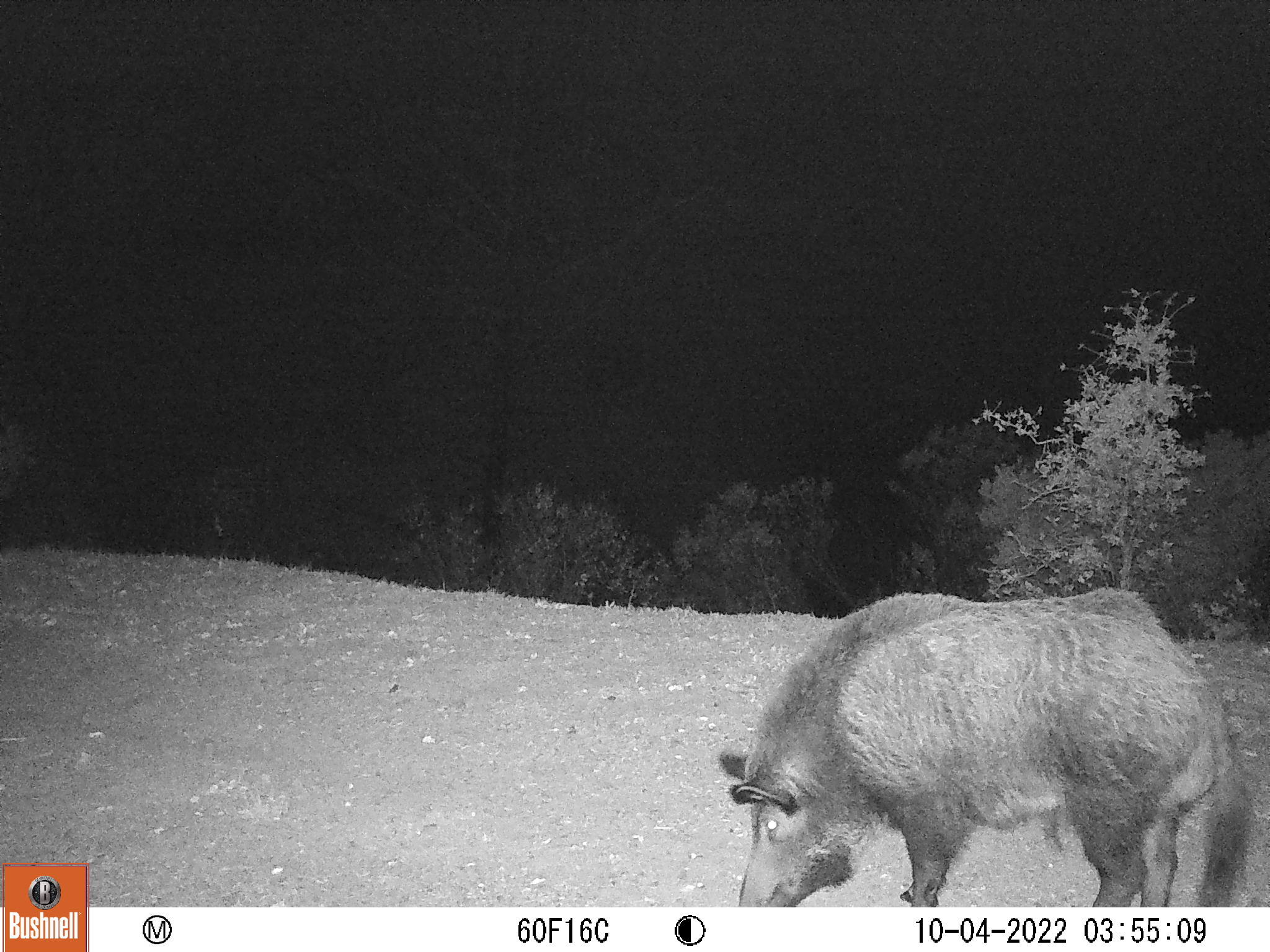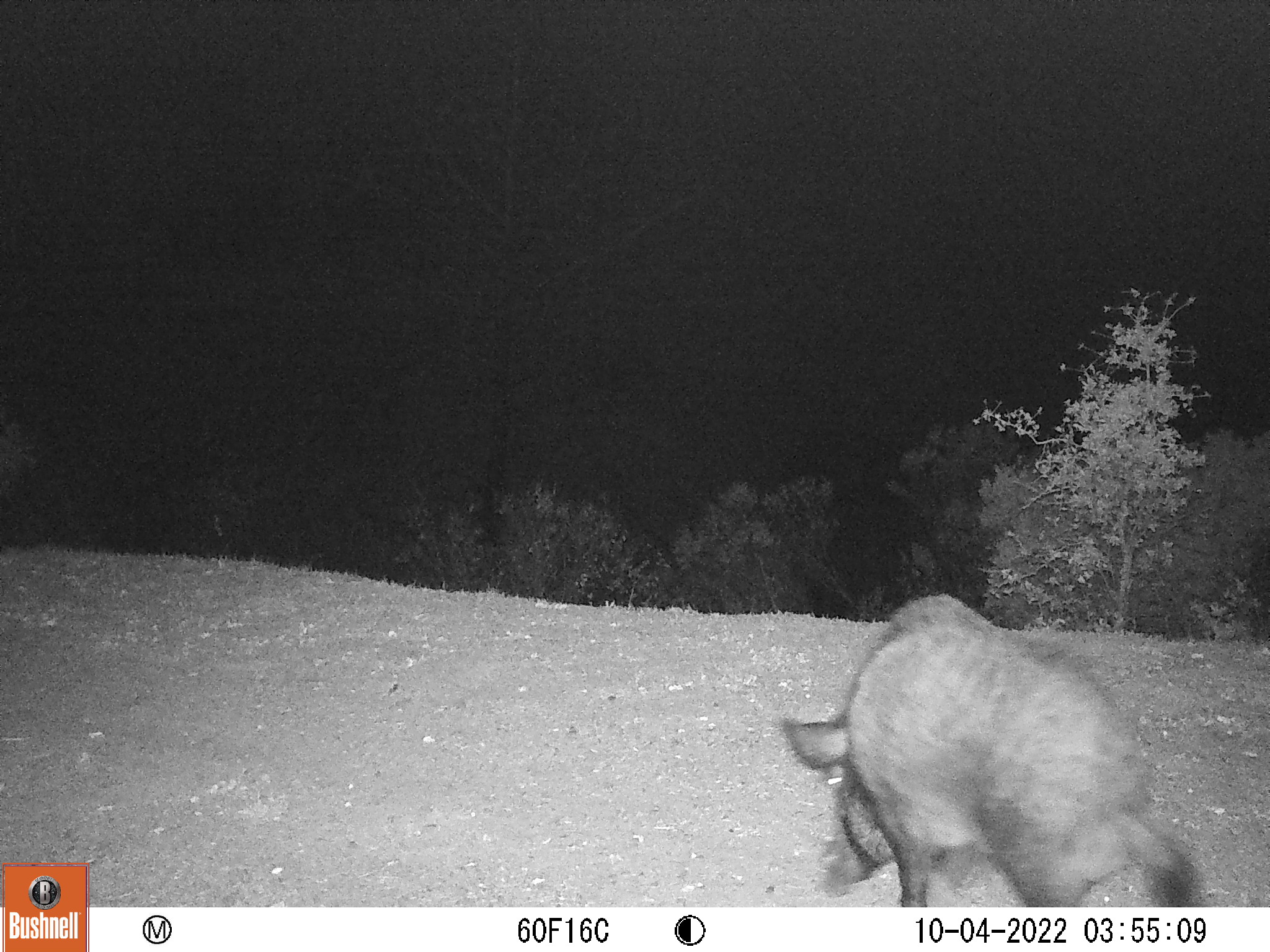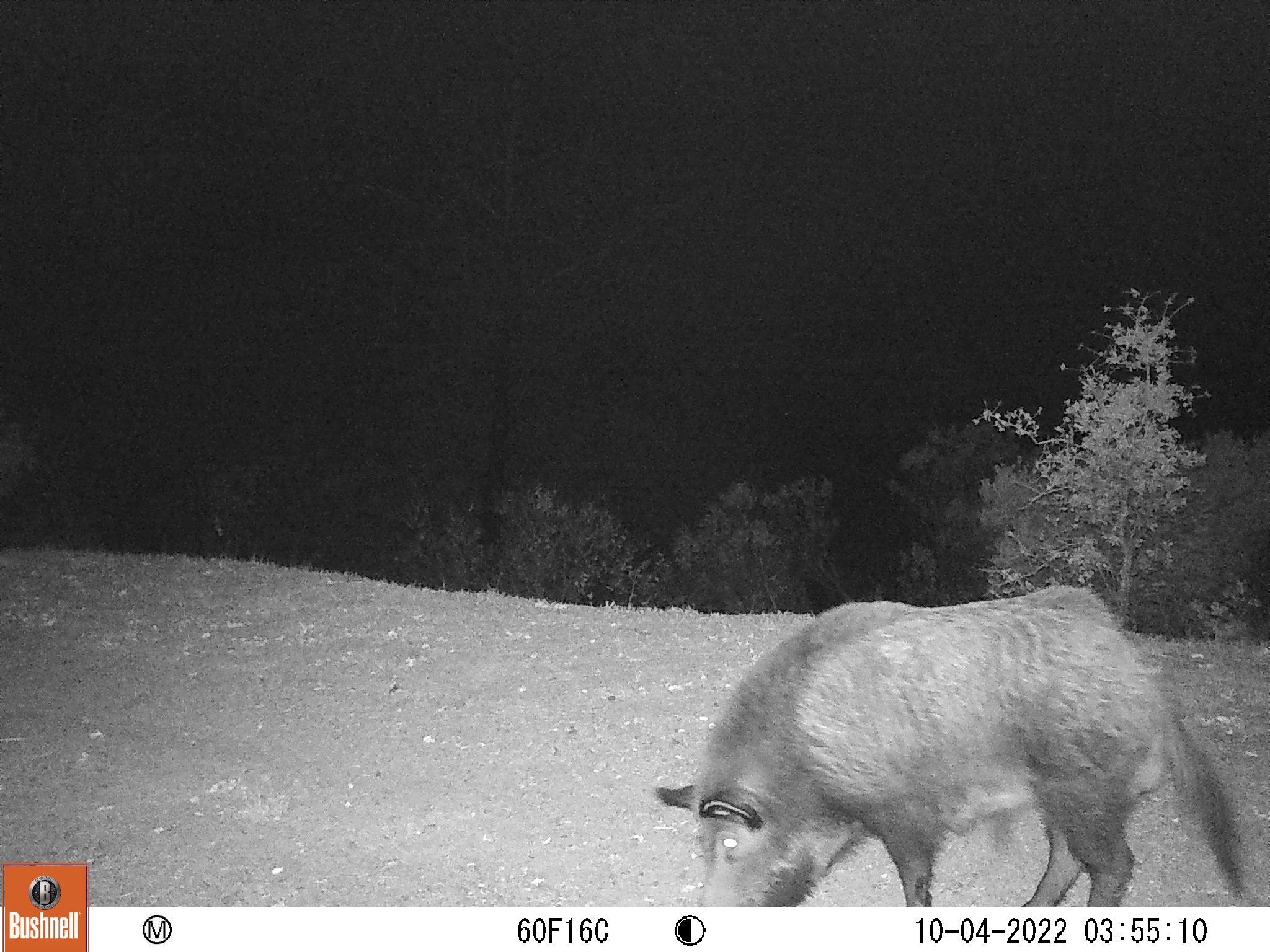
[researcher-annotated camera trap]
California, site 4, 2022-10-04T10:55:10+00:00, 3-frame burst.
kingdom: Animalia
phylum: Chordata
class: Mammalia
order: Artiodactyla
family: Suidae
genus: Sus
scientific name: Sus scrofa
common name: wild boar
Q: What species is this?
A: Wild boar (Sus scrofa).